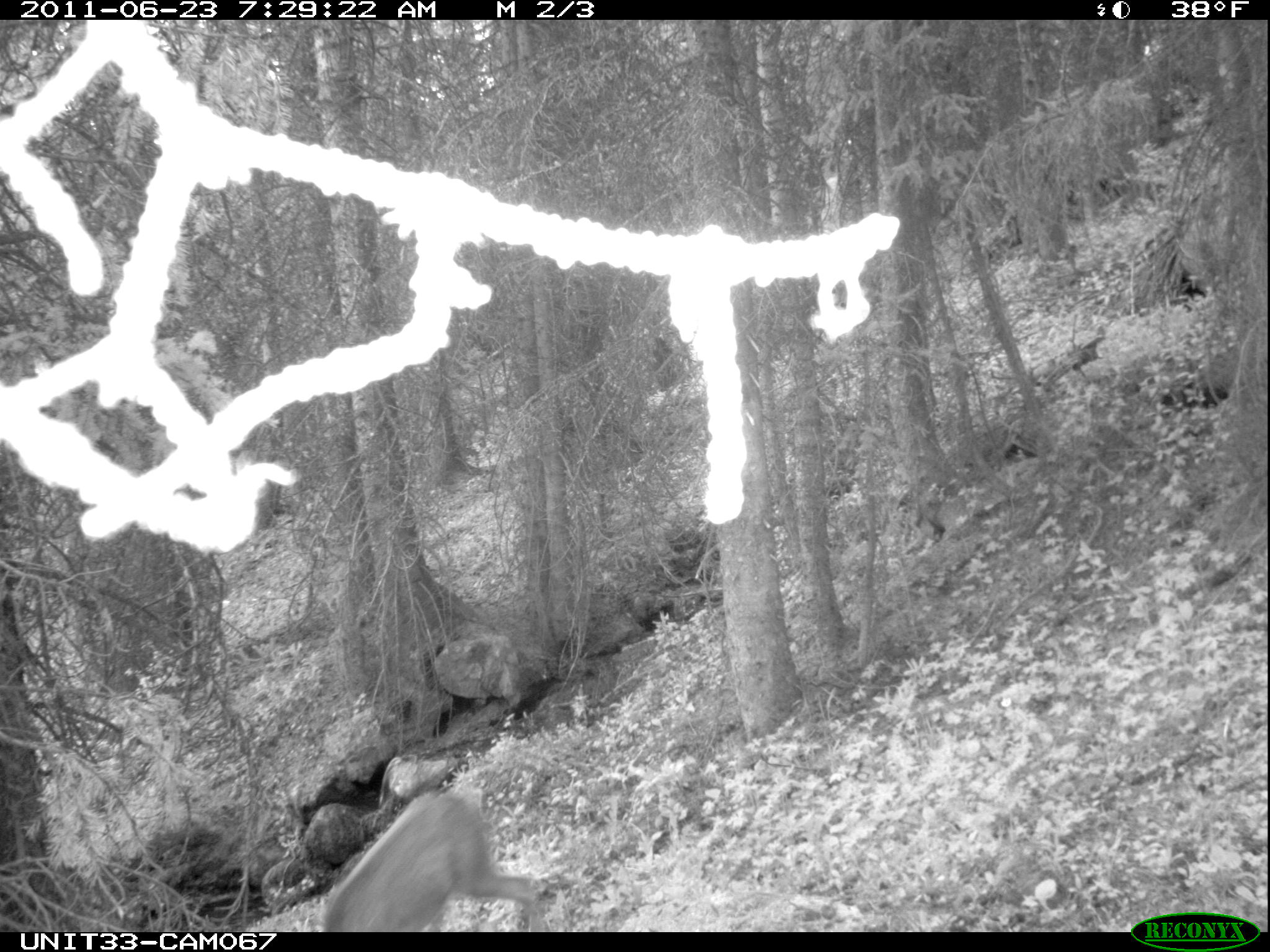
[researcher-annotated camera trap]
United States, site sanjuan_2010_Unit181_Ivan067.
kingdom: Animalia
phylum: Chordata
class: Mammalia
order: Artiodactyla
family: Cervidae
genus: Odocoileus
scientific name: Odocoileus hemionus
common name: mule deer